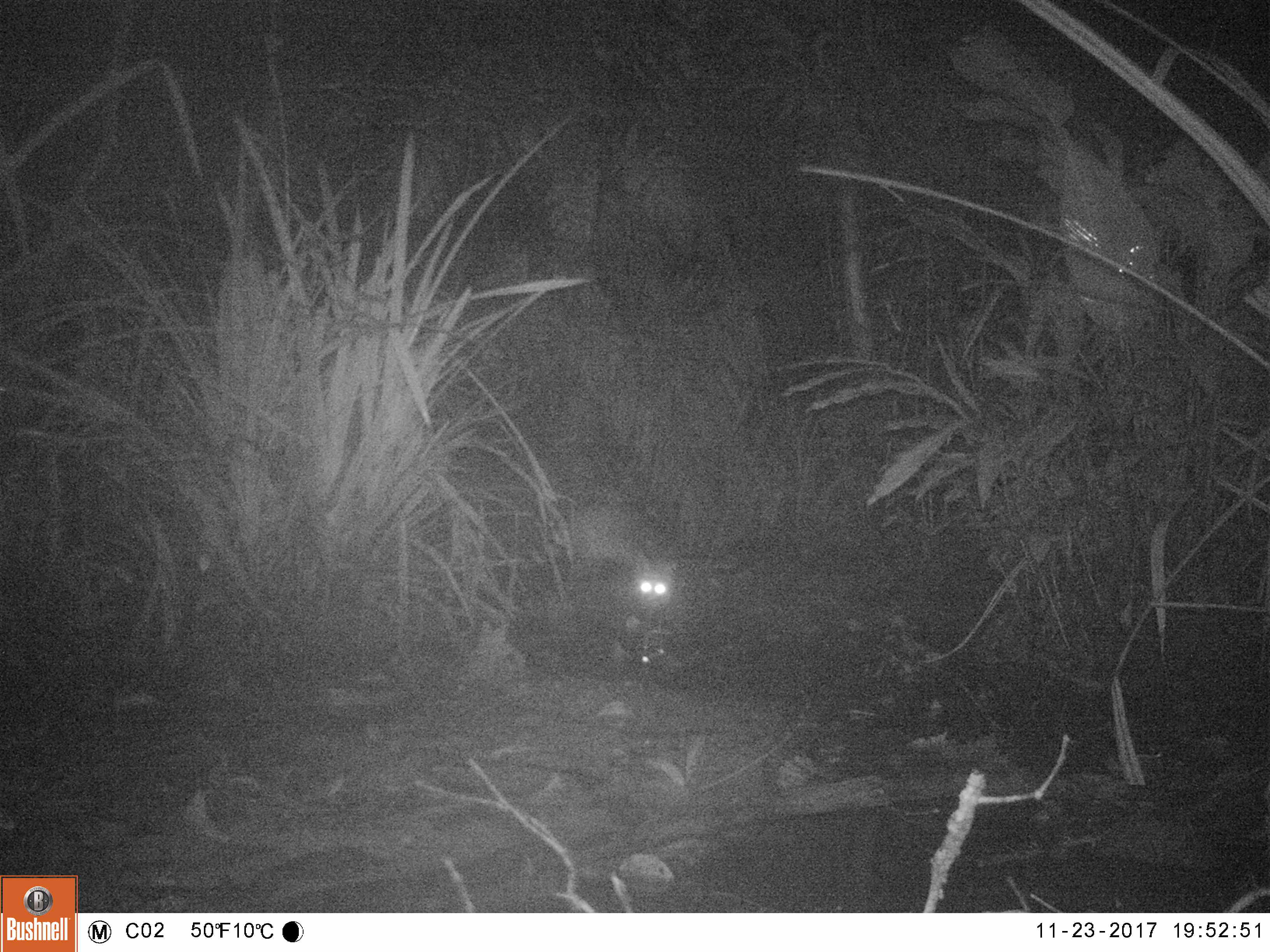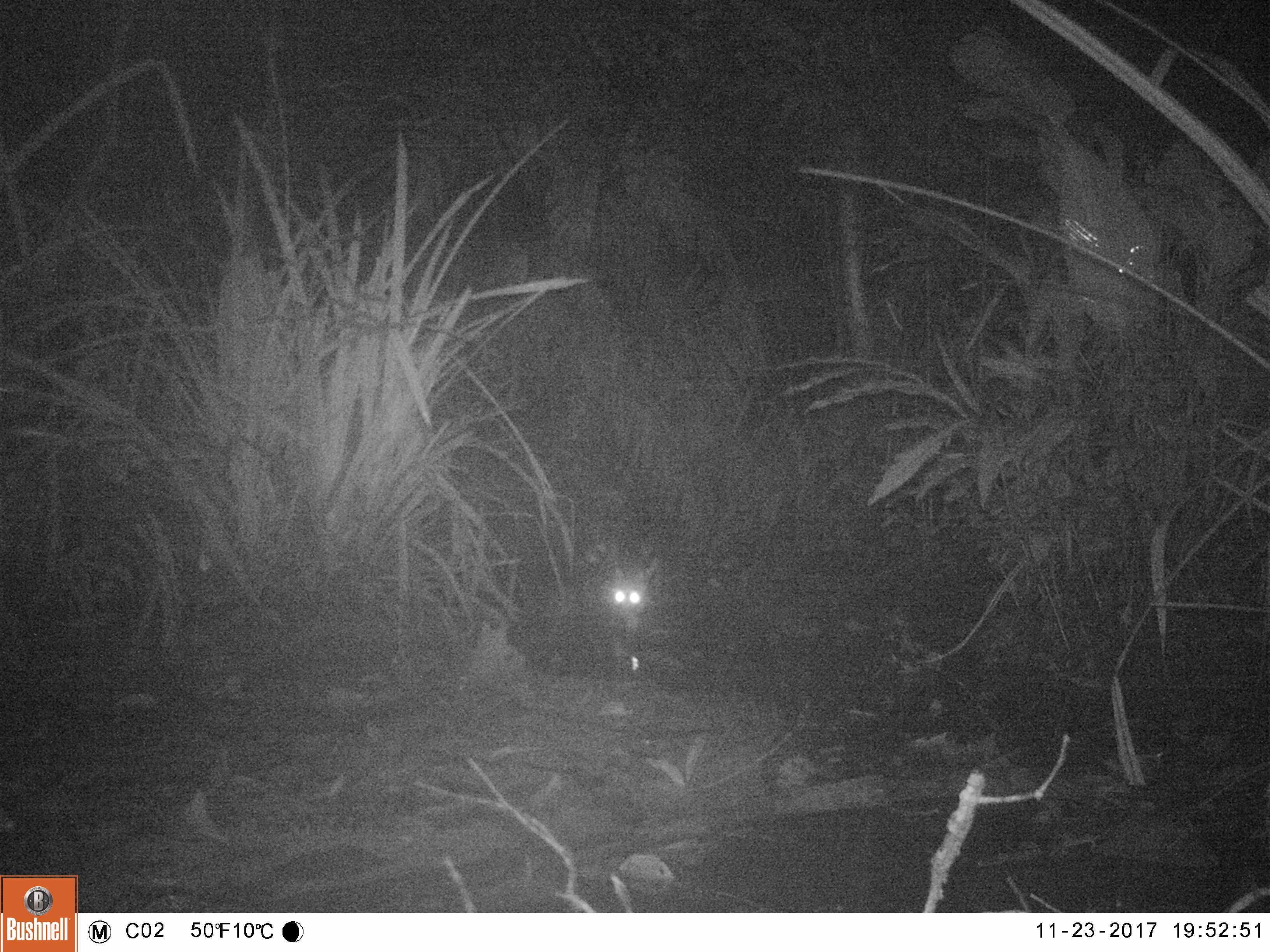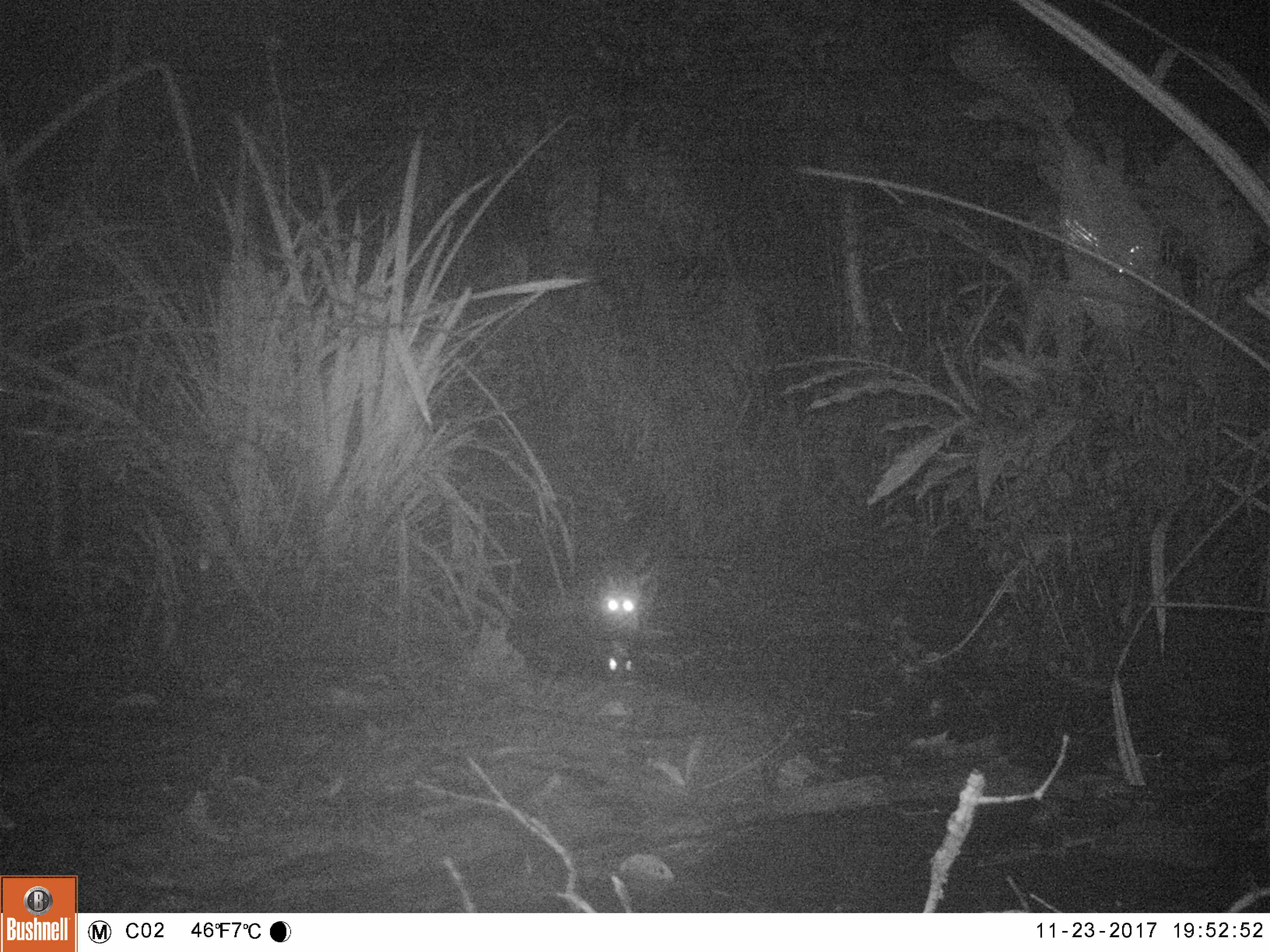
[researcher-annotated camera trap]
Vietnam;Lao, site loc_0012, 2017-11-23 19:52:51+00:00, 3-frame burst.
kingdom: Animalia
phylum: Chordata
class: Mammalia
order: Carnivora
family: Viverridae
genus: Viverra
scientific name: Viverra zibetha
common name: large indian civet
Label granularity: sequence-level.